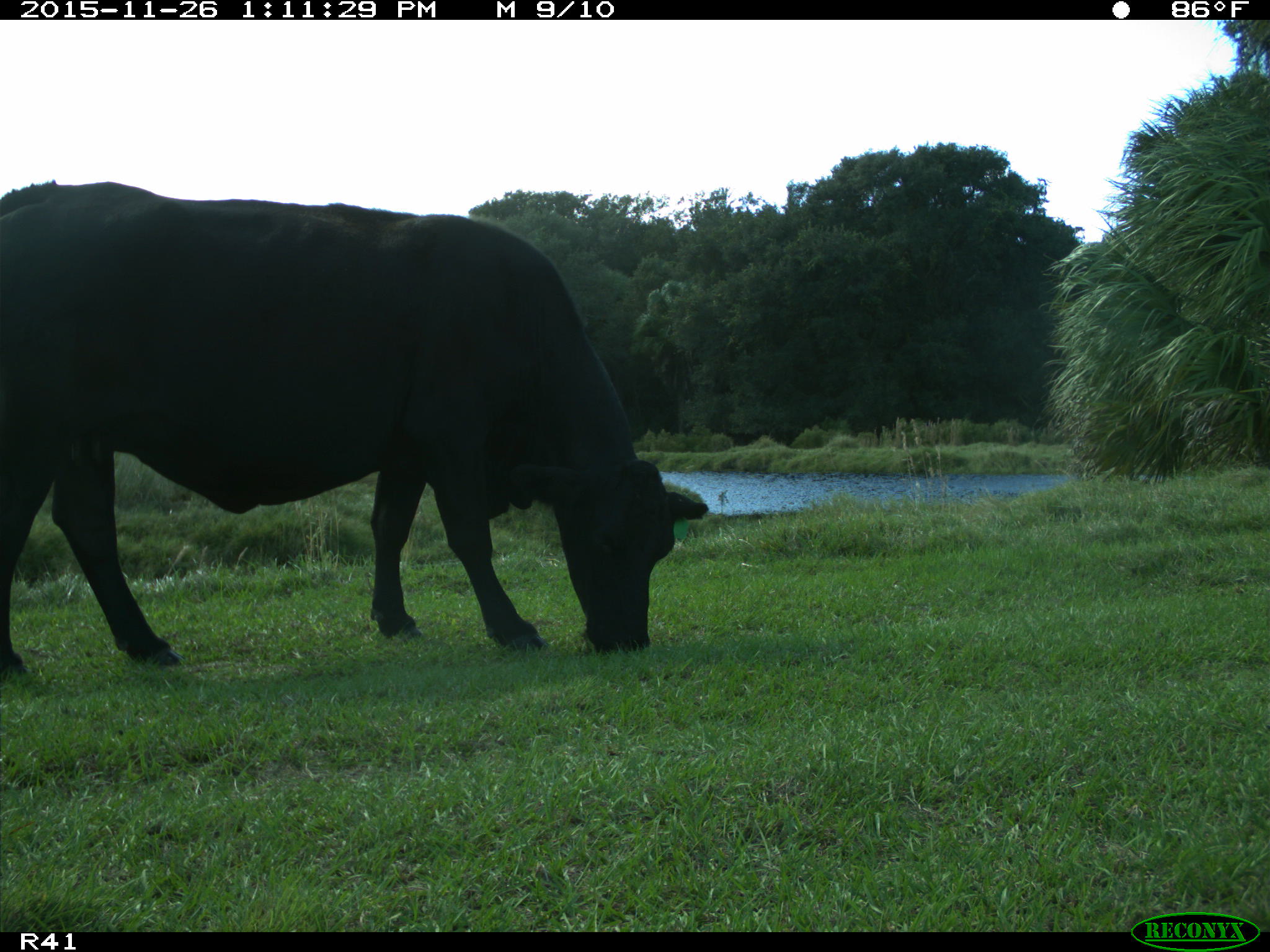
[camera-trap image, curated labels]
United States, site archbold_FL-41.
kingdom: Animalia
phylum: Chordata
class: Mammalia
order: Artiodactyla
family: Bovidae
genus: Bos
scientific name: Bos taurus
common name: domestic cow